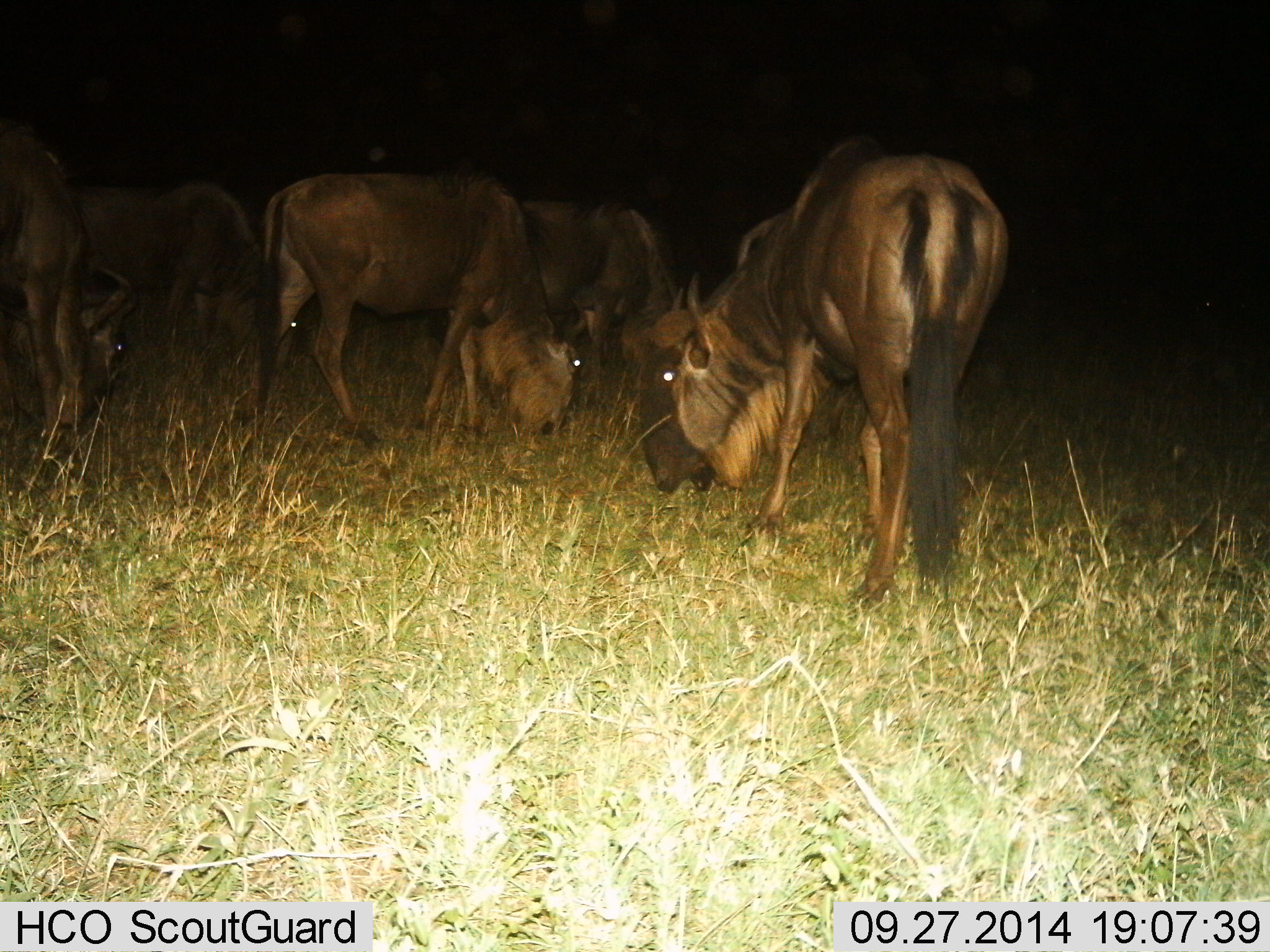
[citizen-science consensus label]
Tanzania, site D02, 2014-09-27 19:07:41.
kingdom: Animalia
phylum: Chordata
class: Mammalia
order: Artiodactyla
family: Bovidae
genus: Connochaetes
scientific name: Connochaetes taurinus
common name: blue wildebeest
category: wildebeest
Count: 5.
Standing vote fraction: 0%.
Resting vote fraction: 0%.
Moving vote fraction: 0%.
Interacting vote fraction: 0%.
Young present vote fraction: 0%.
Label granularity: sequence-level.